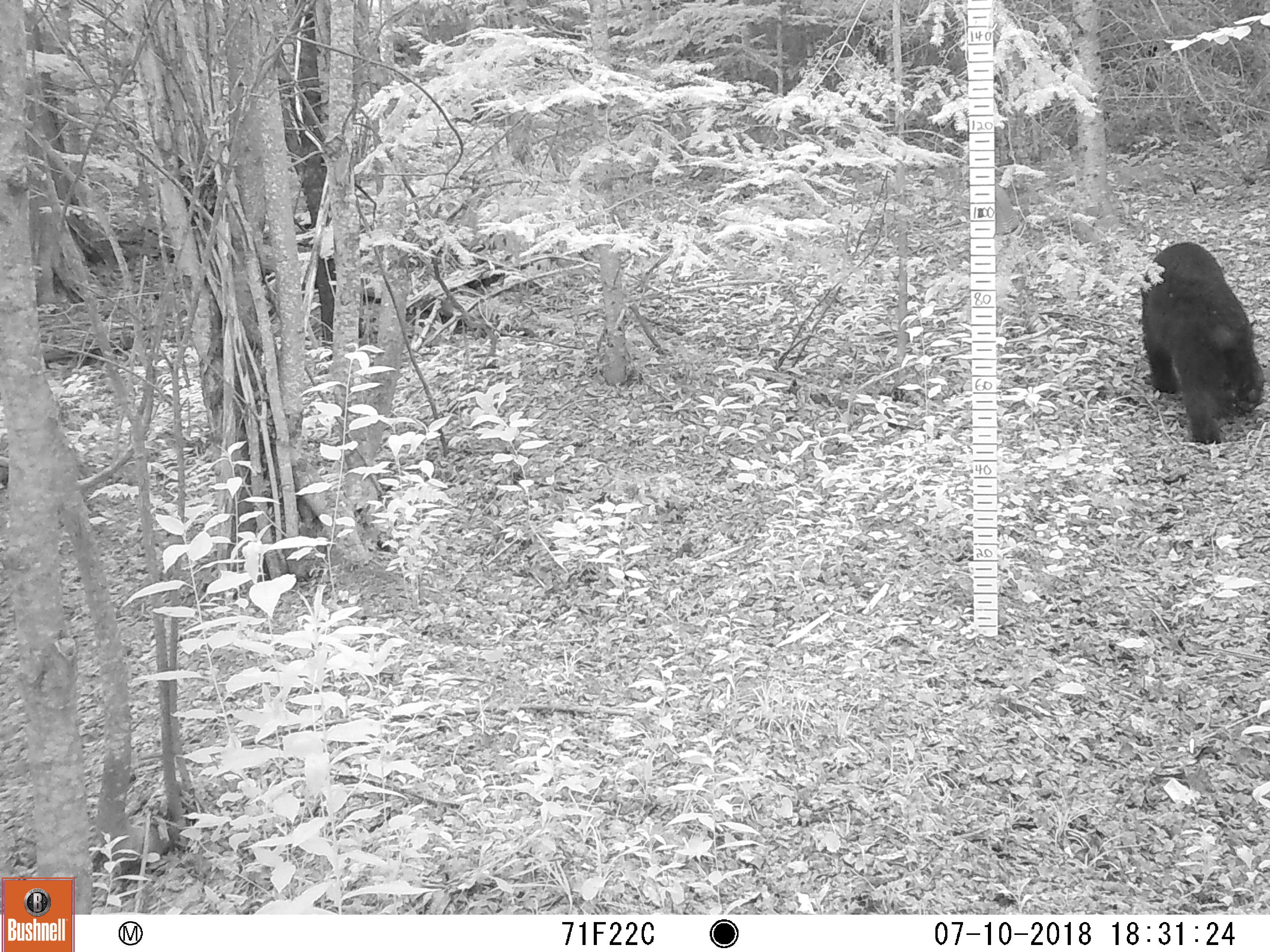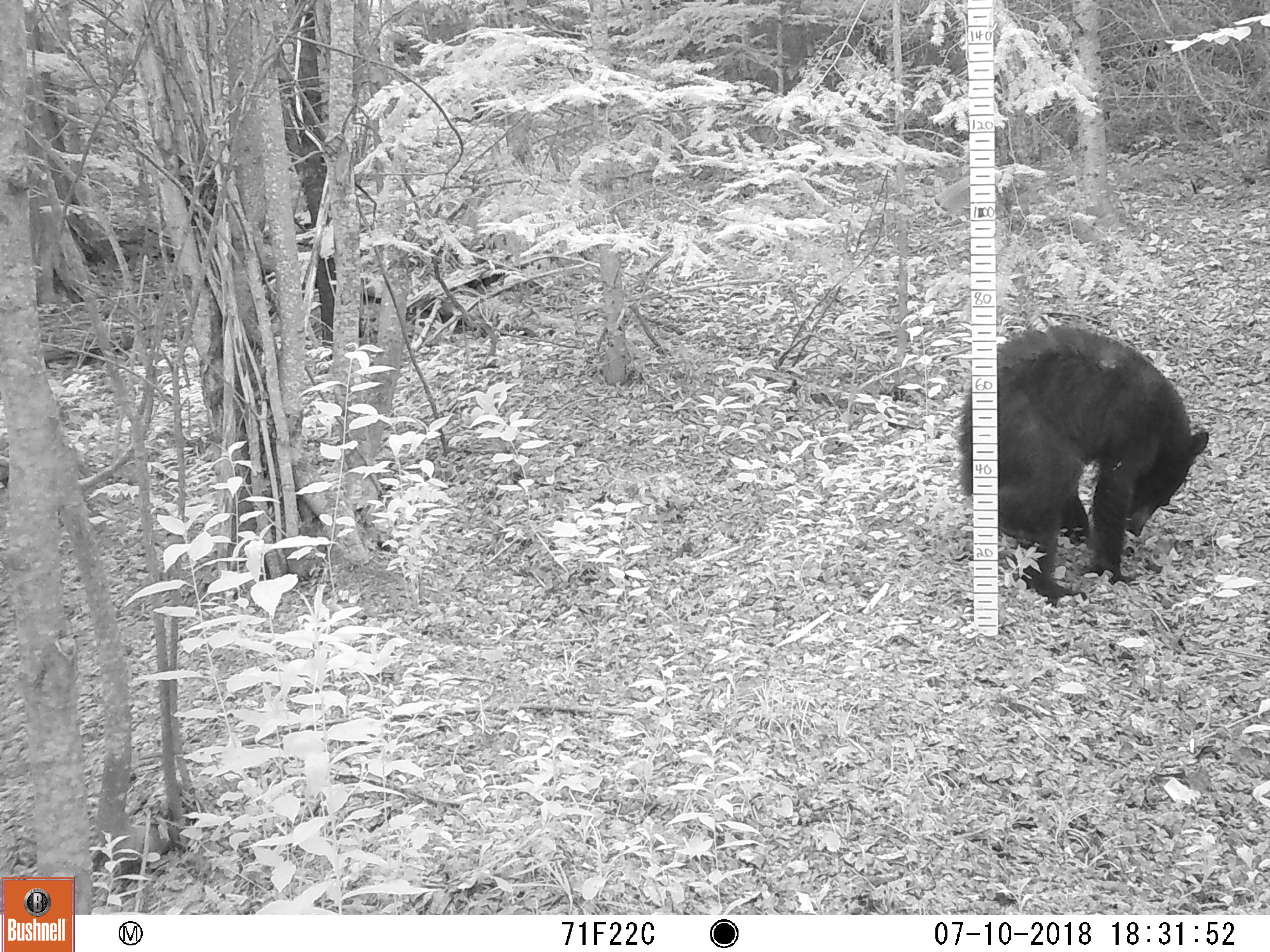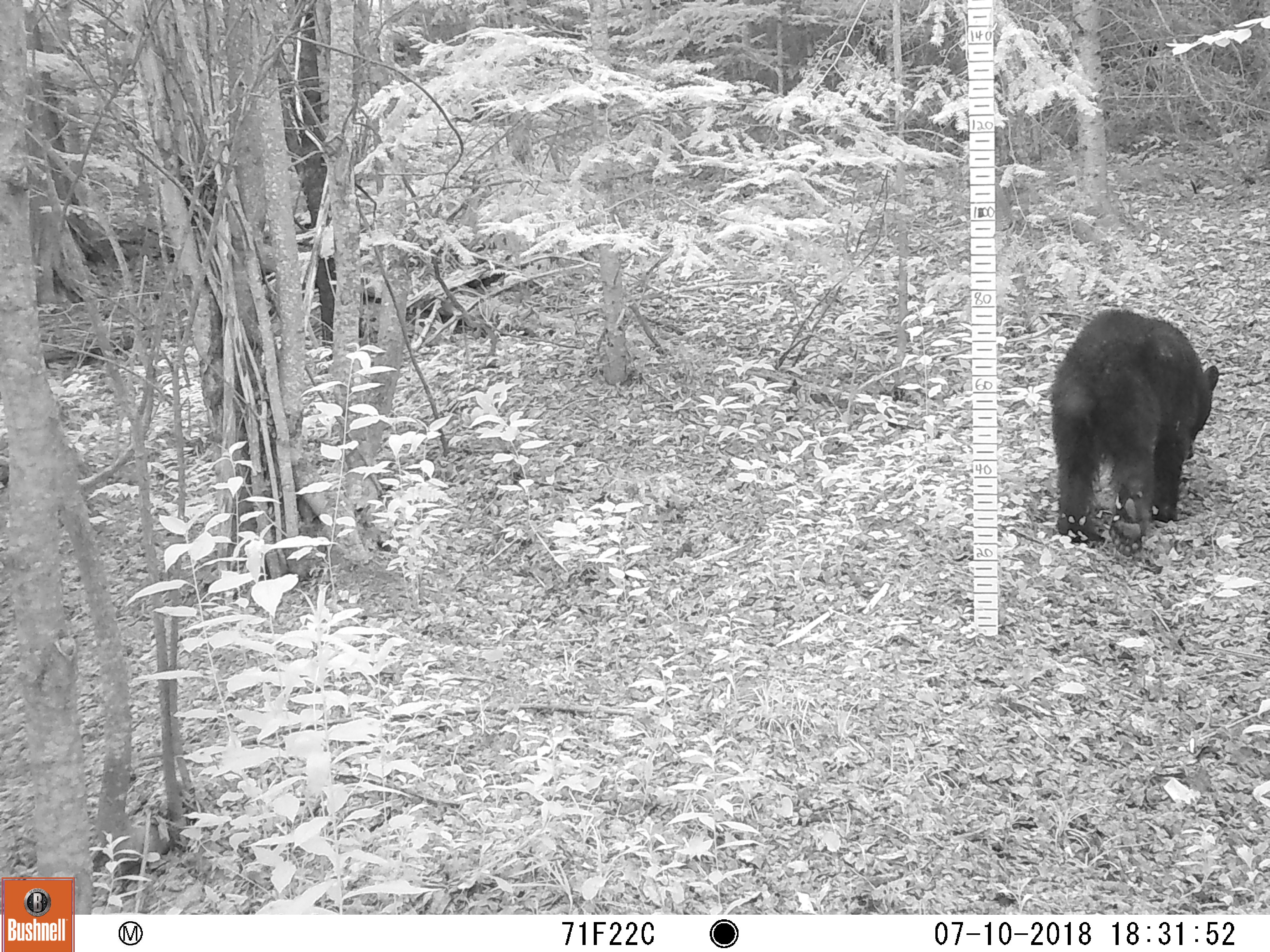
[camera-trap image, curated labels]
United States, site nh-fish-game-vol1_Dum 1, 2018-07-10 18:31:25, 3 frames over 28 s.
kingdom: Animalia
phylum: Chordata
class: Mammalia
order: Carnivora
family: Ursidae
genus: Ursus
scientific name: Ursus americanus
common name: black bear